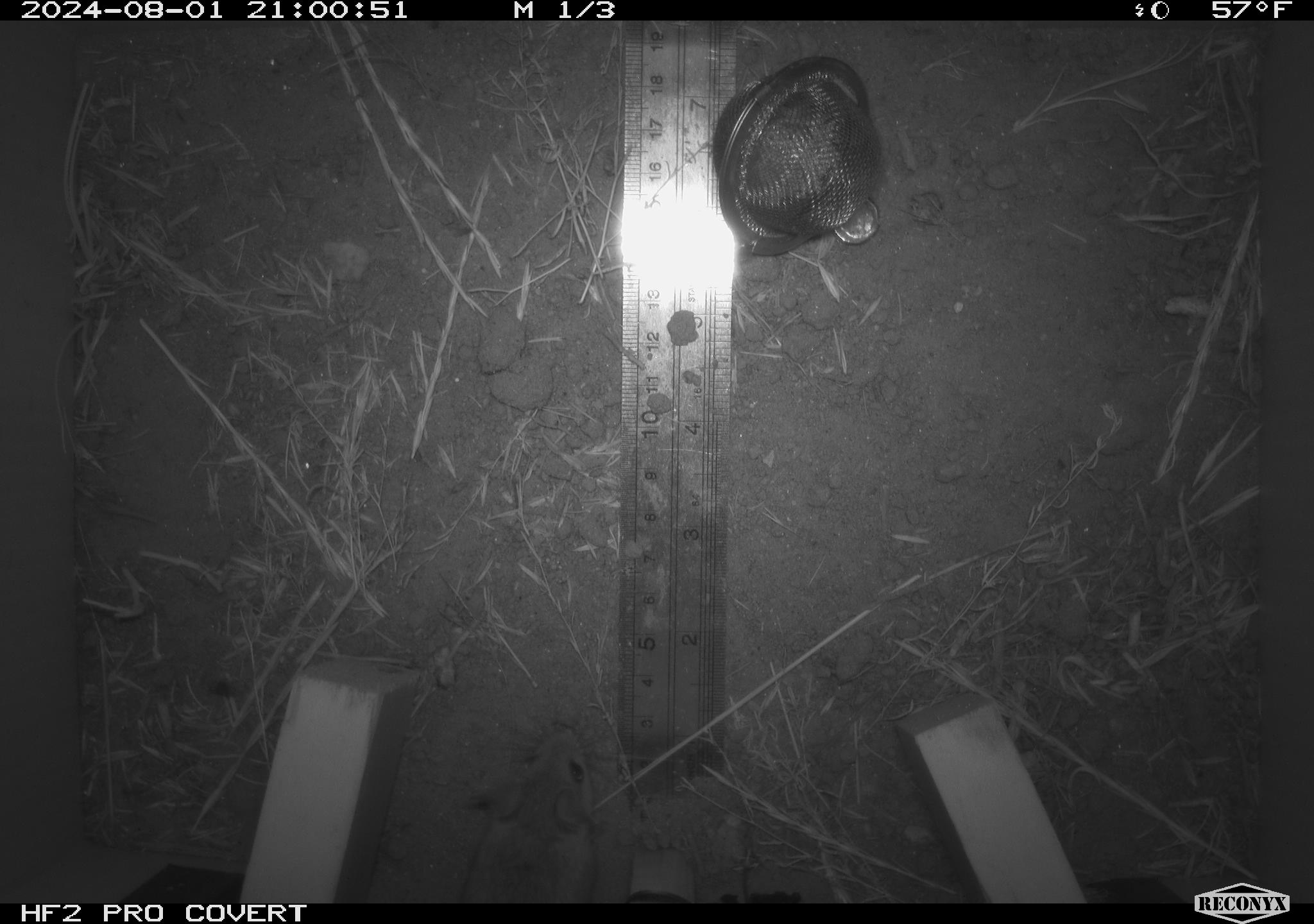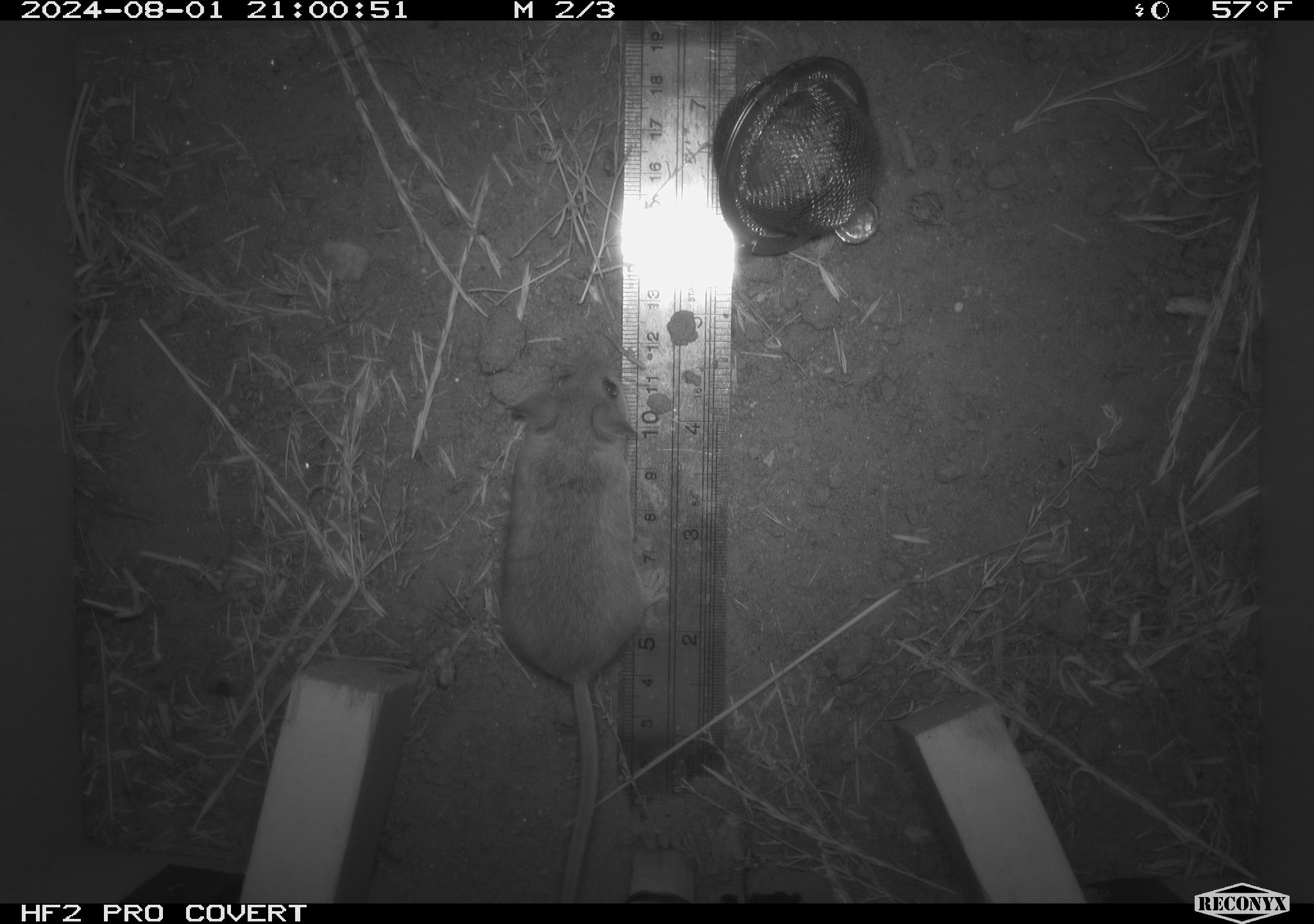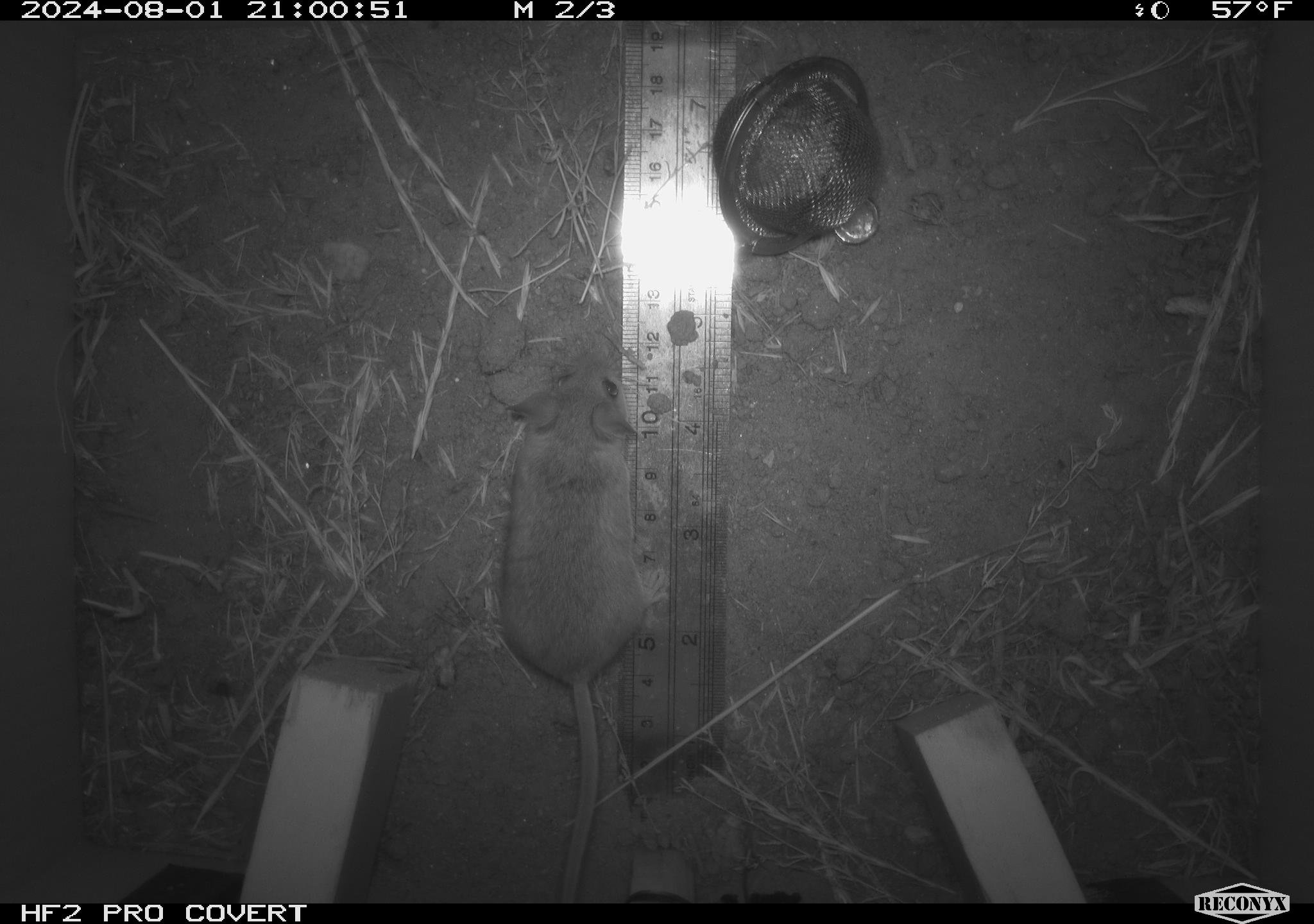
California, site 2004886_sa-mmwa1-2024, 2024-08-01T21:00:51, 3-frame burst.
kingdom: Animalia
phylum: Chordata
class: Mammalia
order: Rodentia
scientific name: Rodentia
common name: mouse species